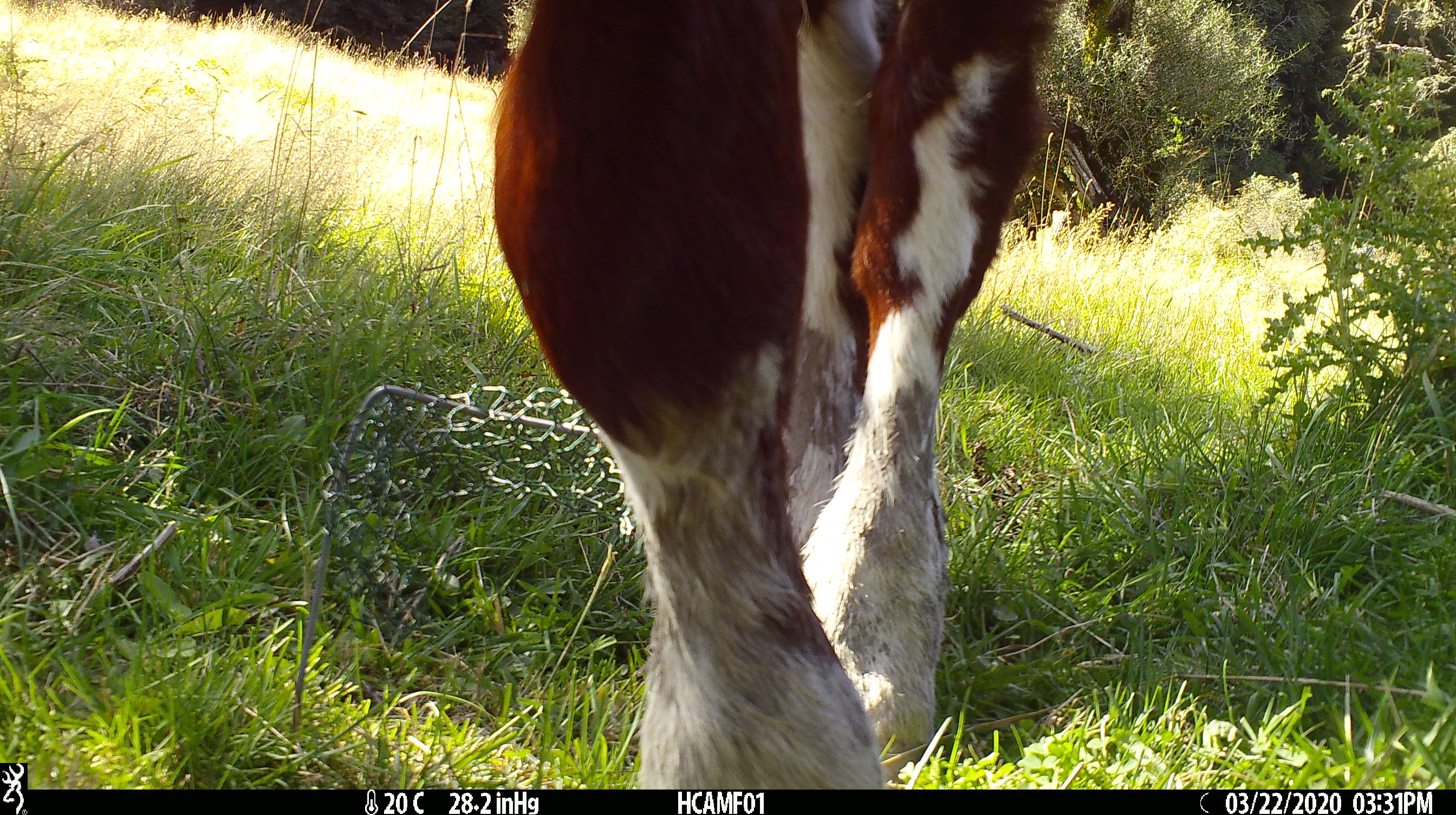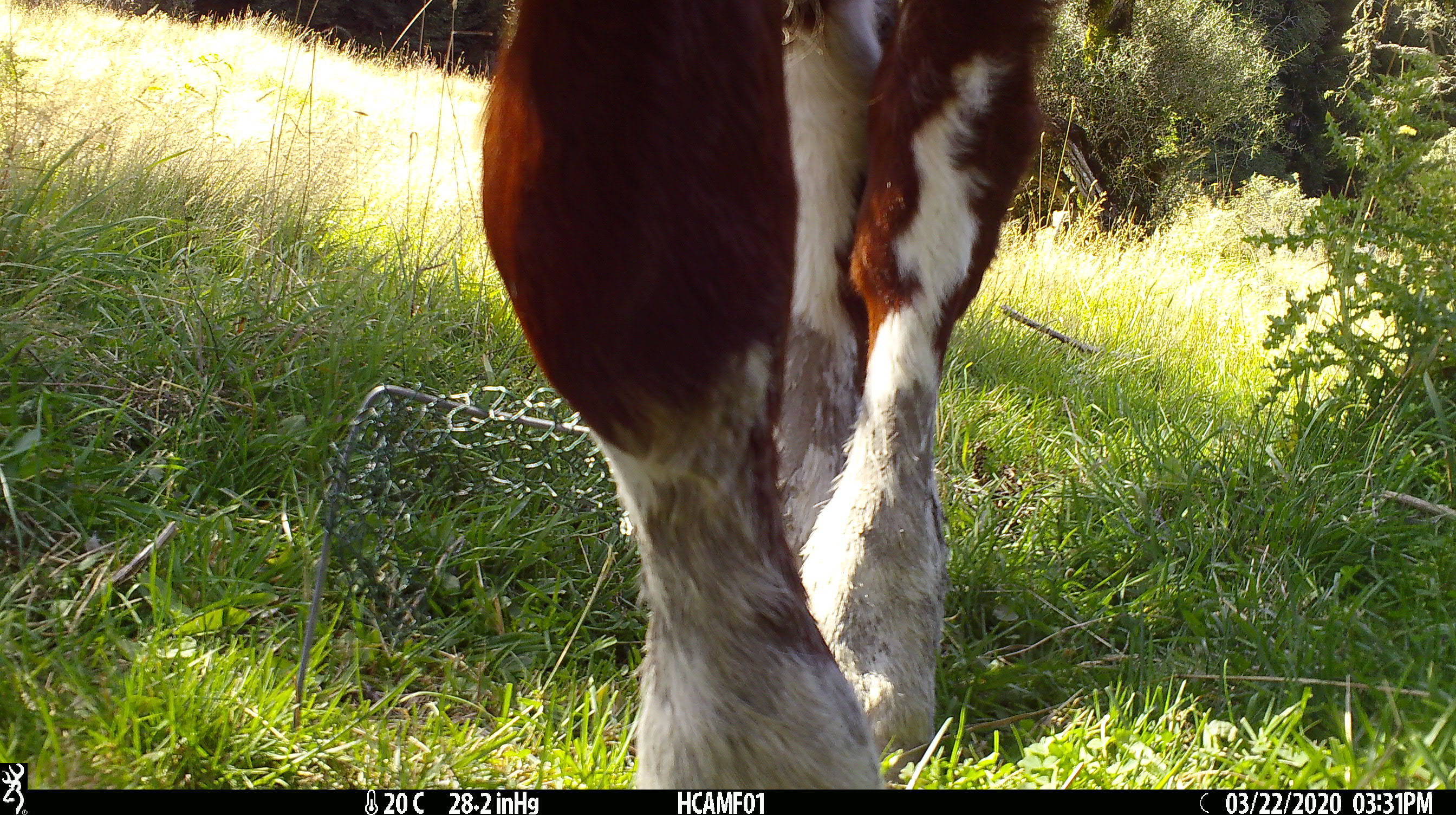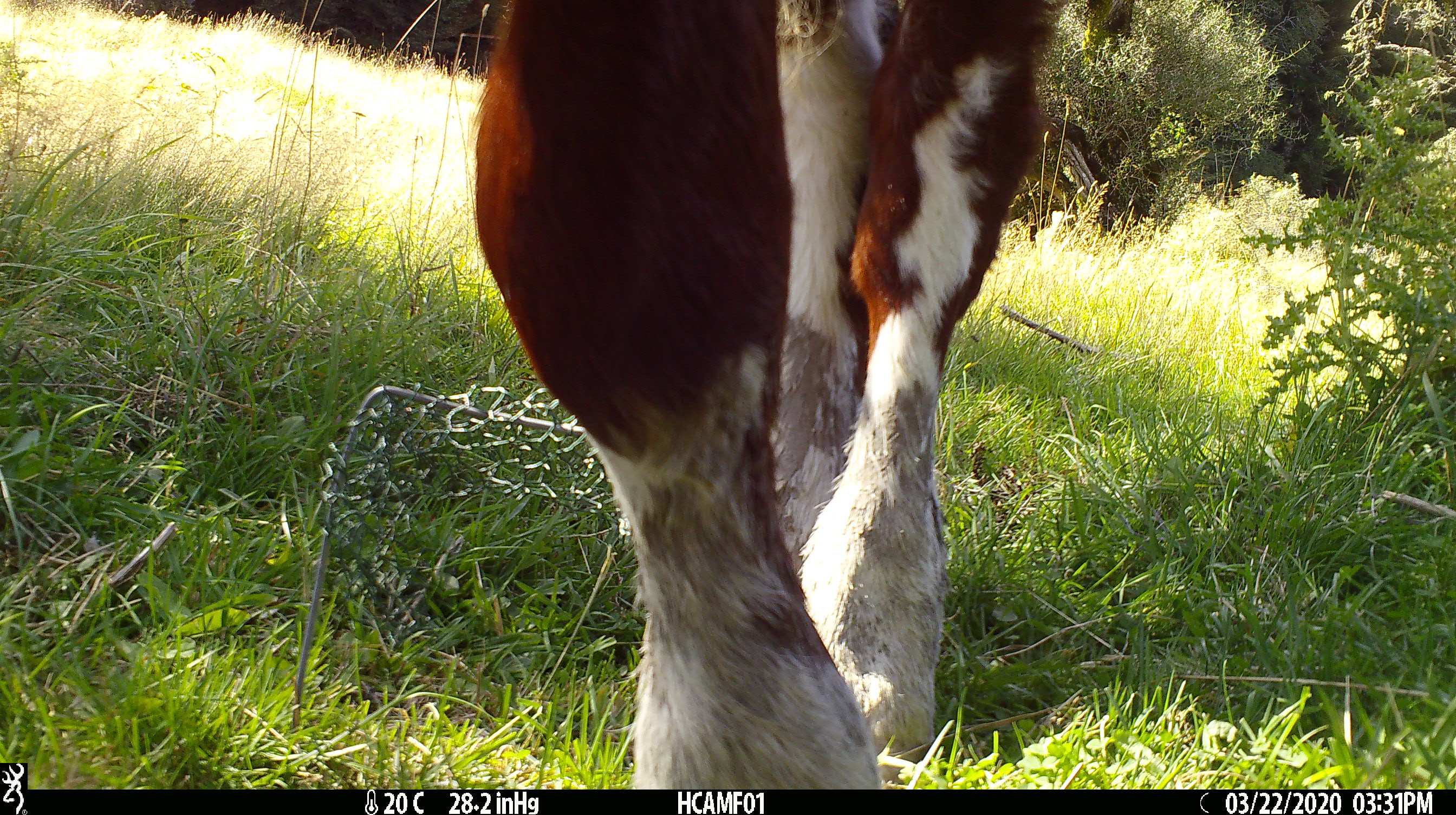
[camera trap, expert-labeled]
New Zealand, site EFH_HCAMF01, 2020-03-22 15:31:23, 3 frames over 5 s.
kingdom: Animalia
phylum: Chordata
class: Mammalia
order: Artiodactyla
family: Bovidae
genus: Bos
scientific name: Bos taurus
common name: domestic cow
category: cow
Cow (domestic cow) (Bos taurus).